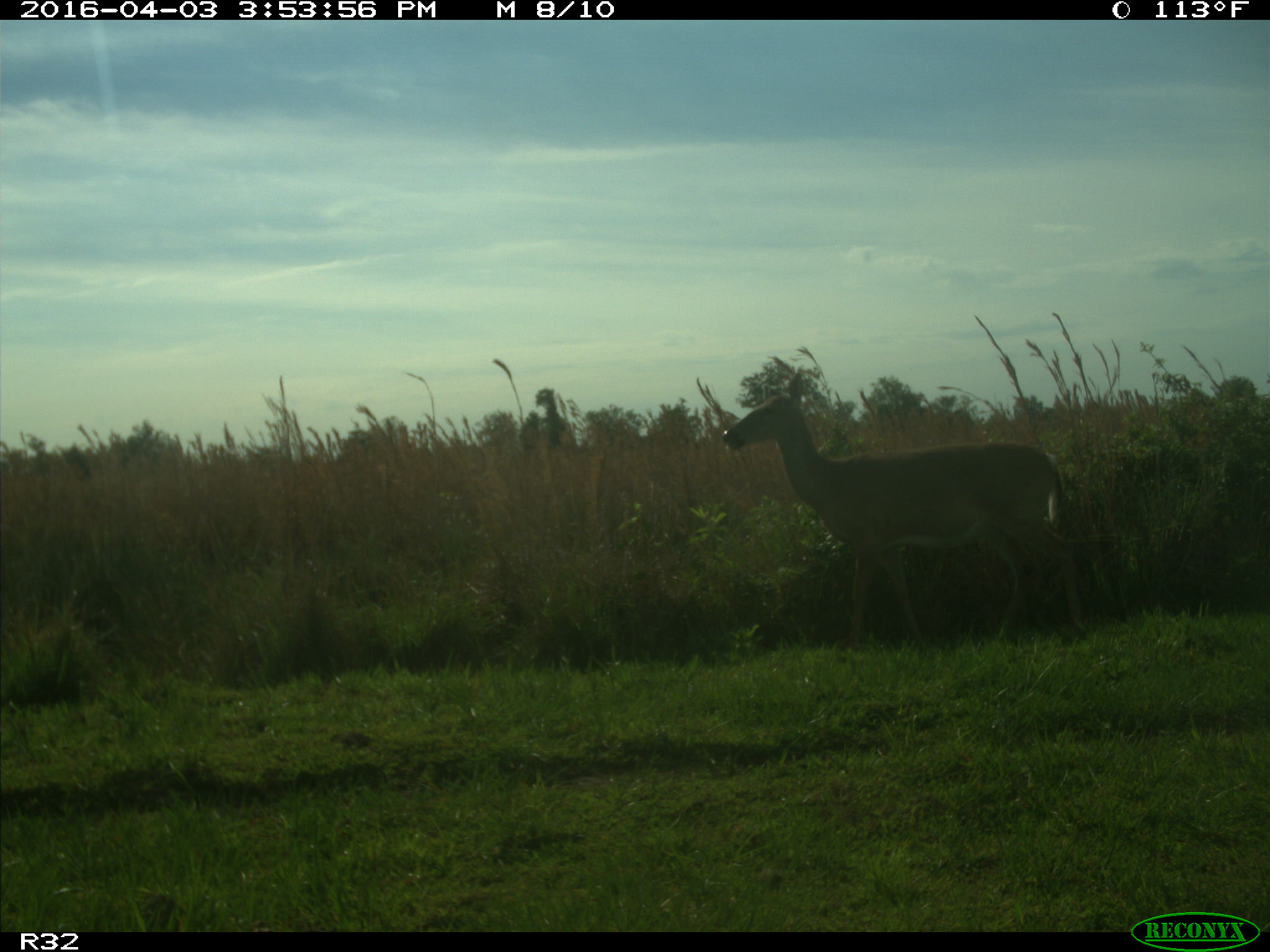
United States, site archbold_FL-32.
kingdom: Animalia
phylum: Chordata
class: Mammalia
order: Artiodactyla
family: Cervidae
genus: Odocoileus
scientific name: Odocoileus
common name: deer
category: unidentified deer